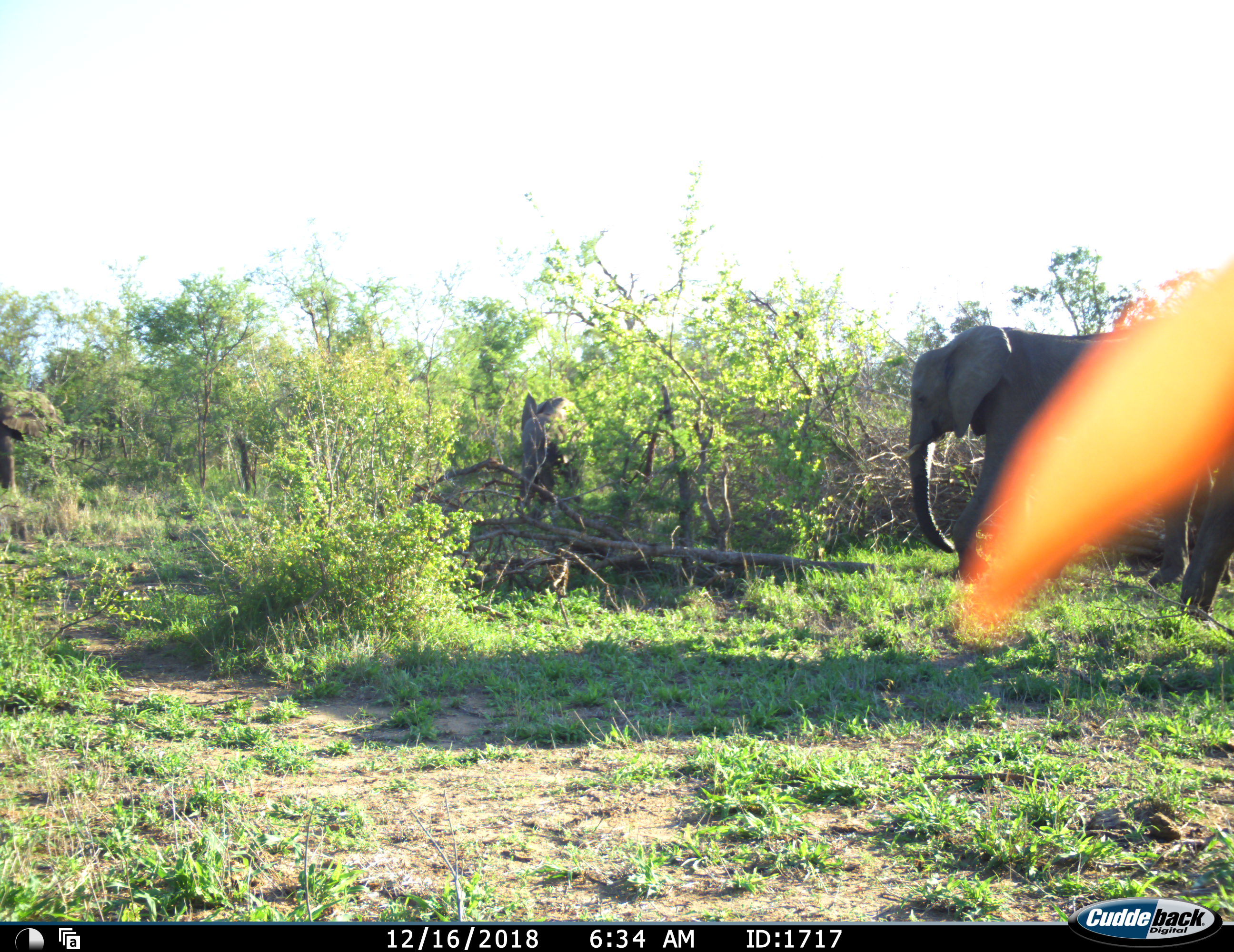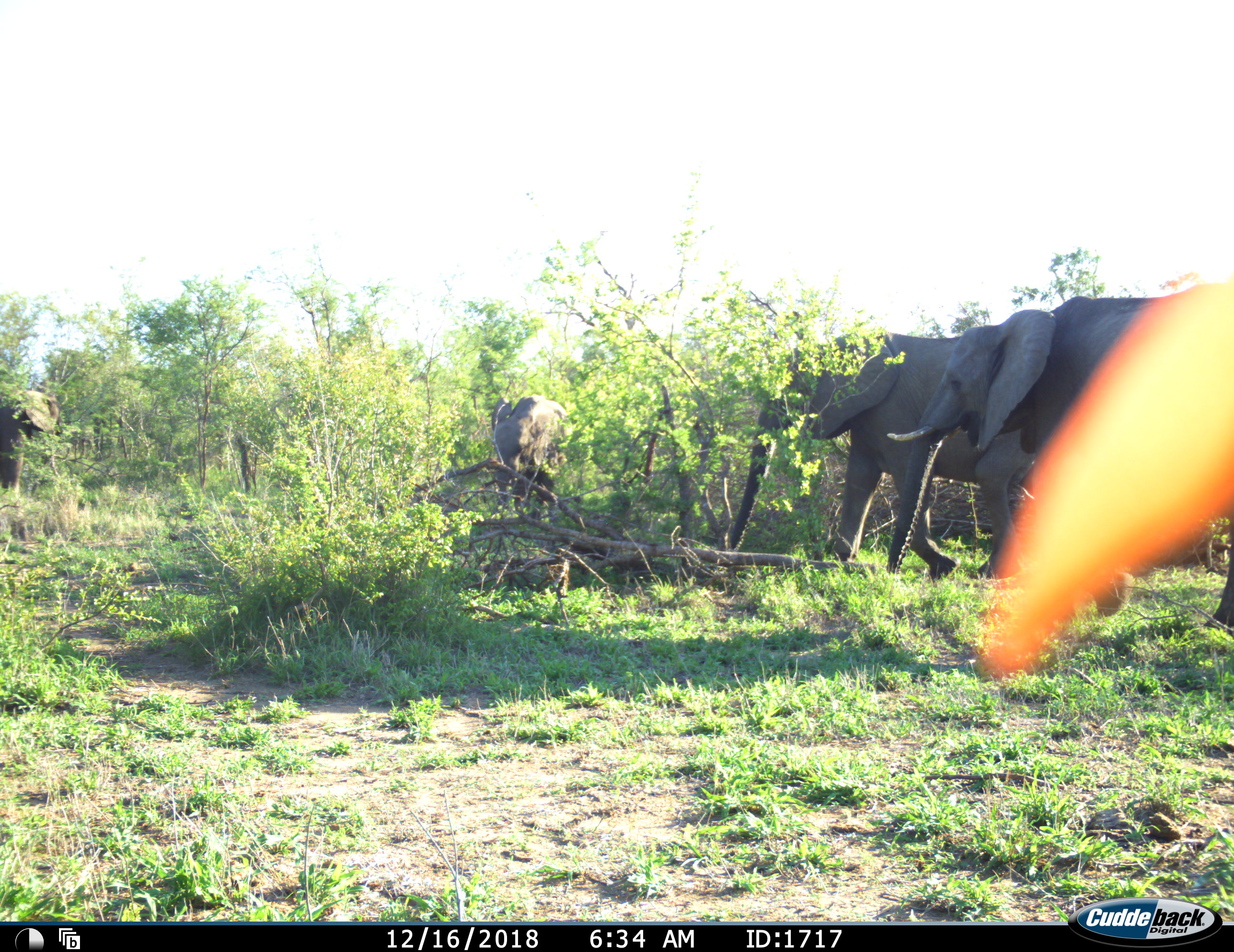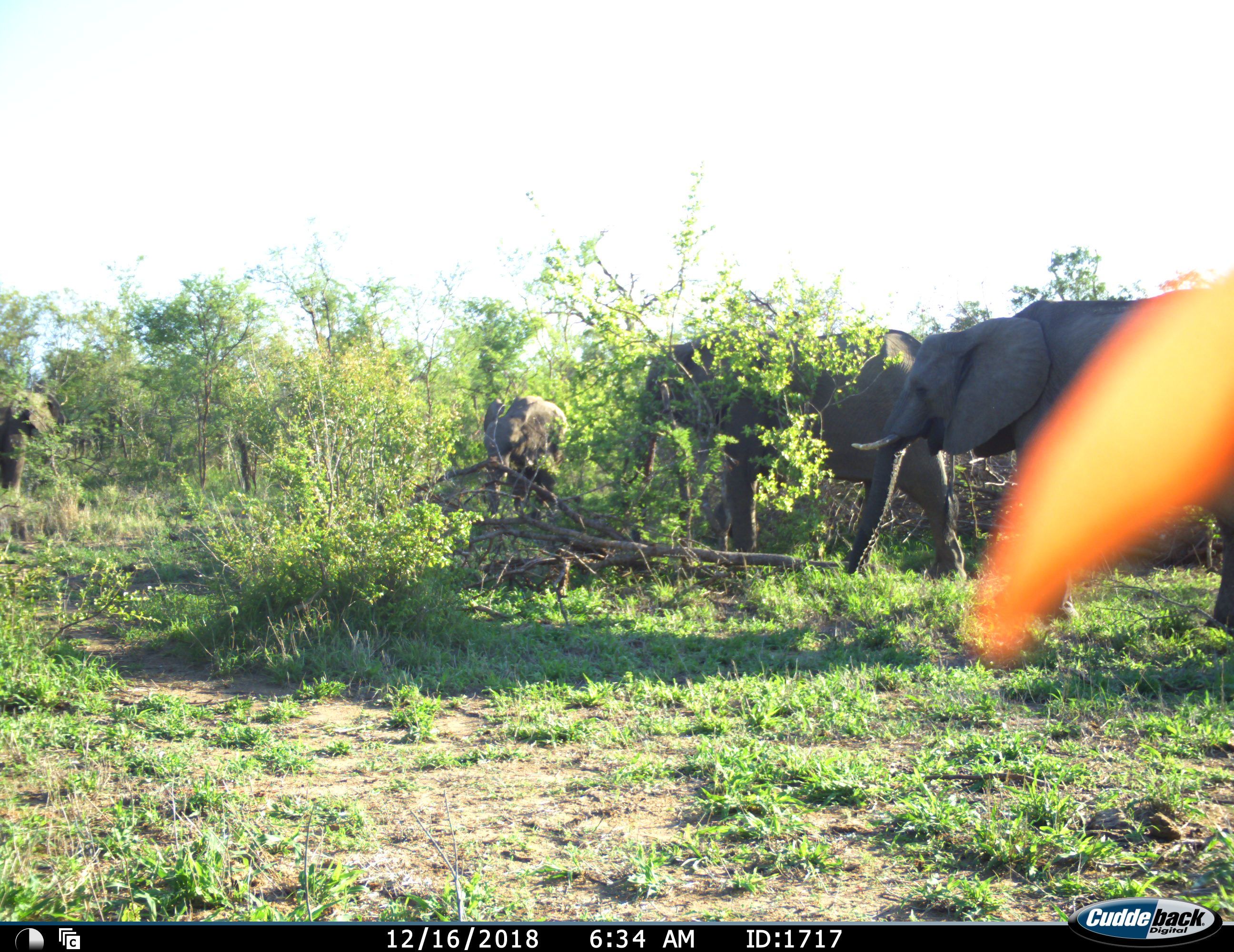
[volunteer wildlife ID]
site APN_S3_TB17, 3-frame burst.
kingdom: Animalia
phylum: Chordata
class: Mammalia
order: Proboscidea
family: Elephantidae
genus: Loxodonta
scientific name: Loxodonta africana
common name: african bush elephant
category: elephant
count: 4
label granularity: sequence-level